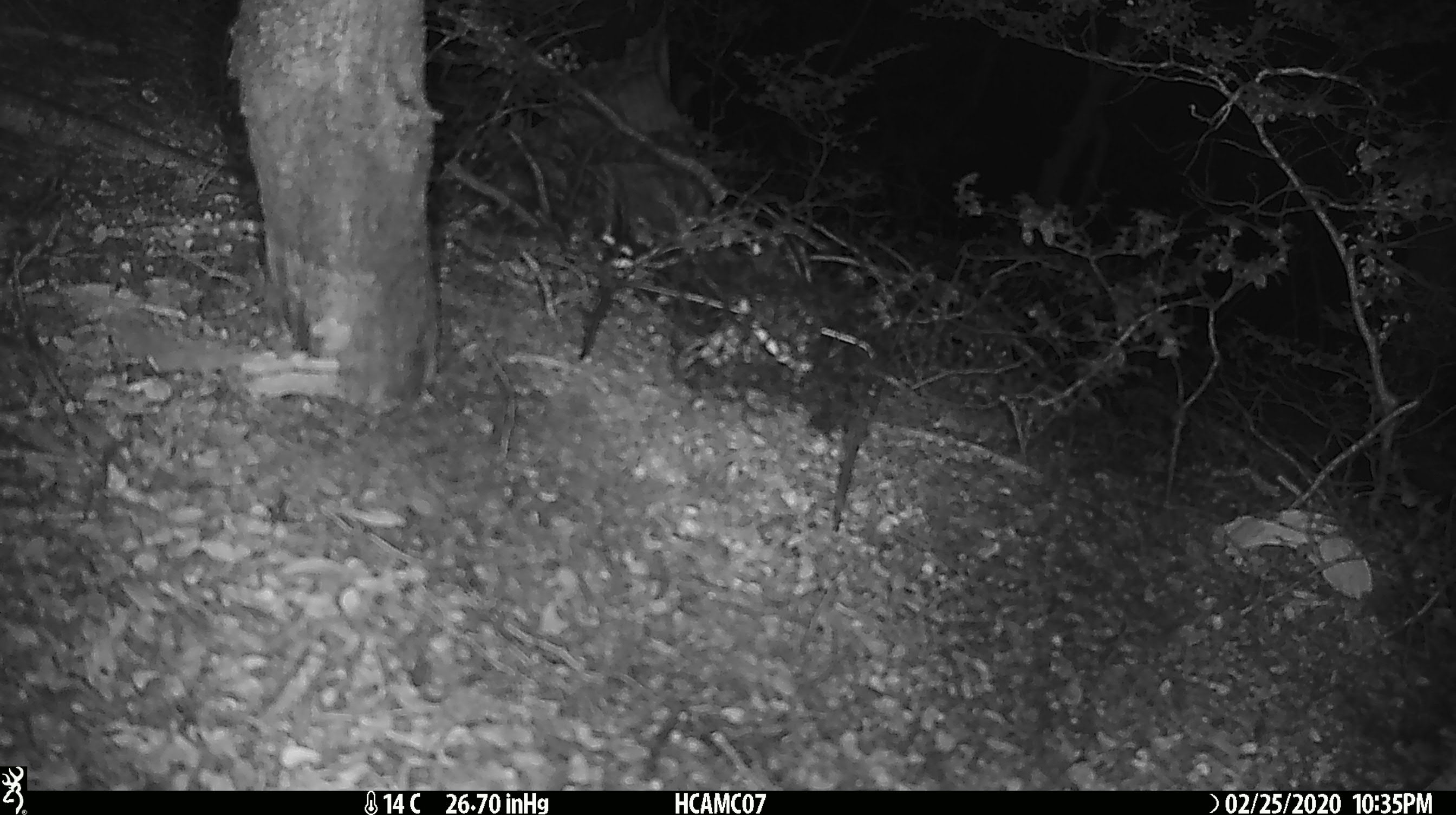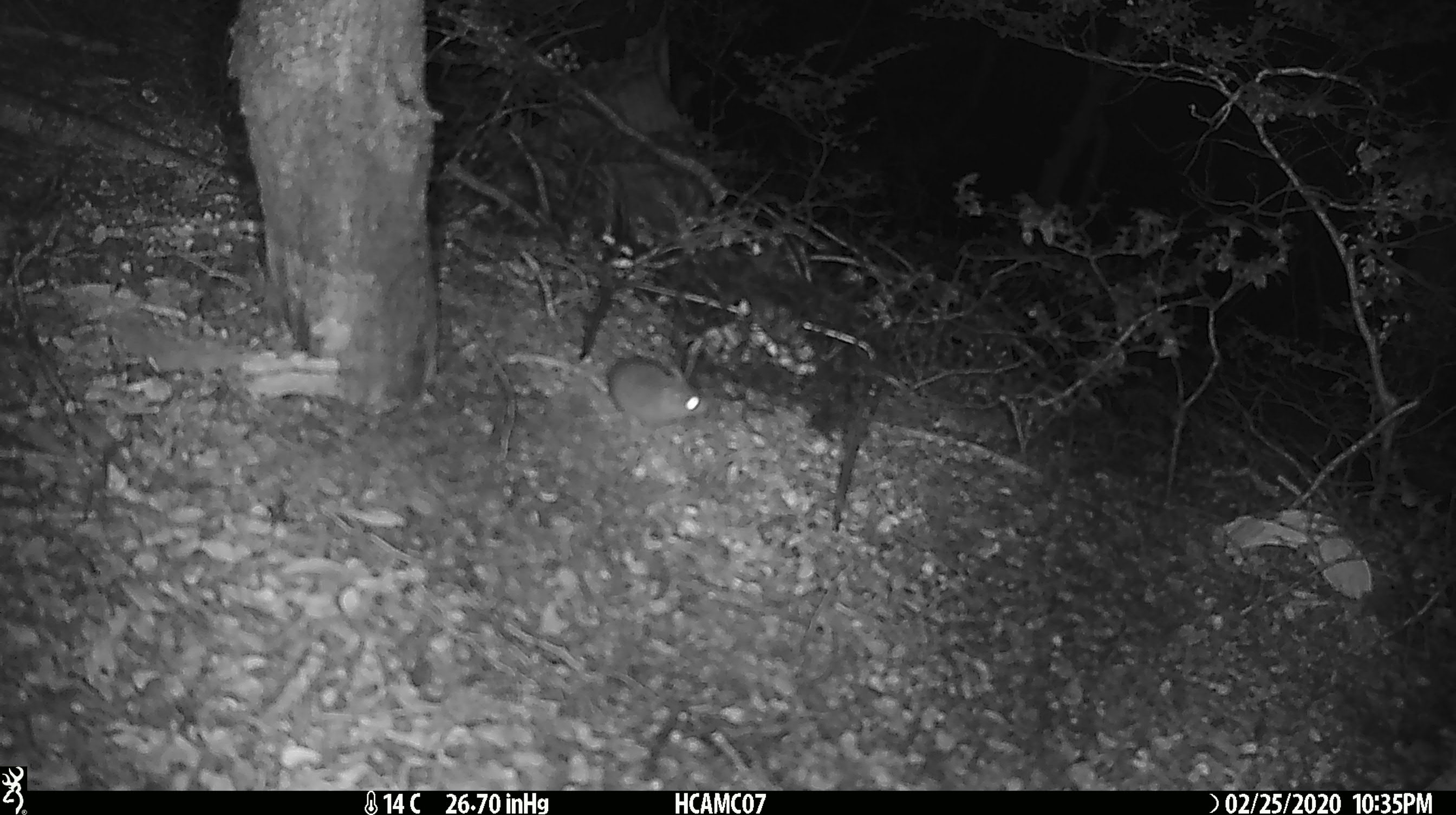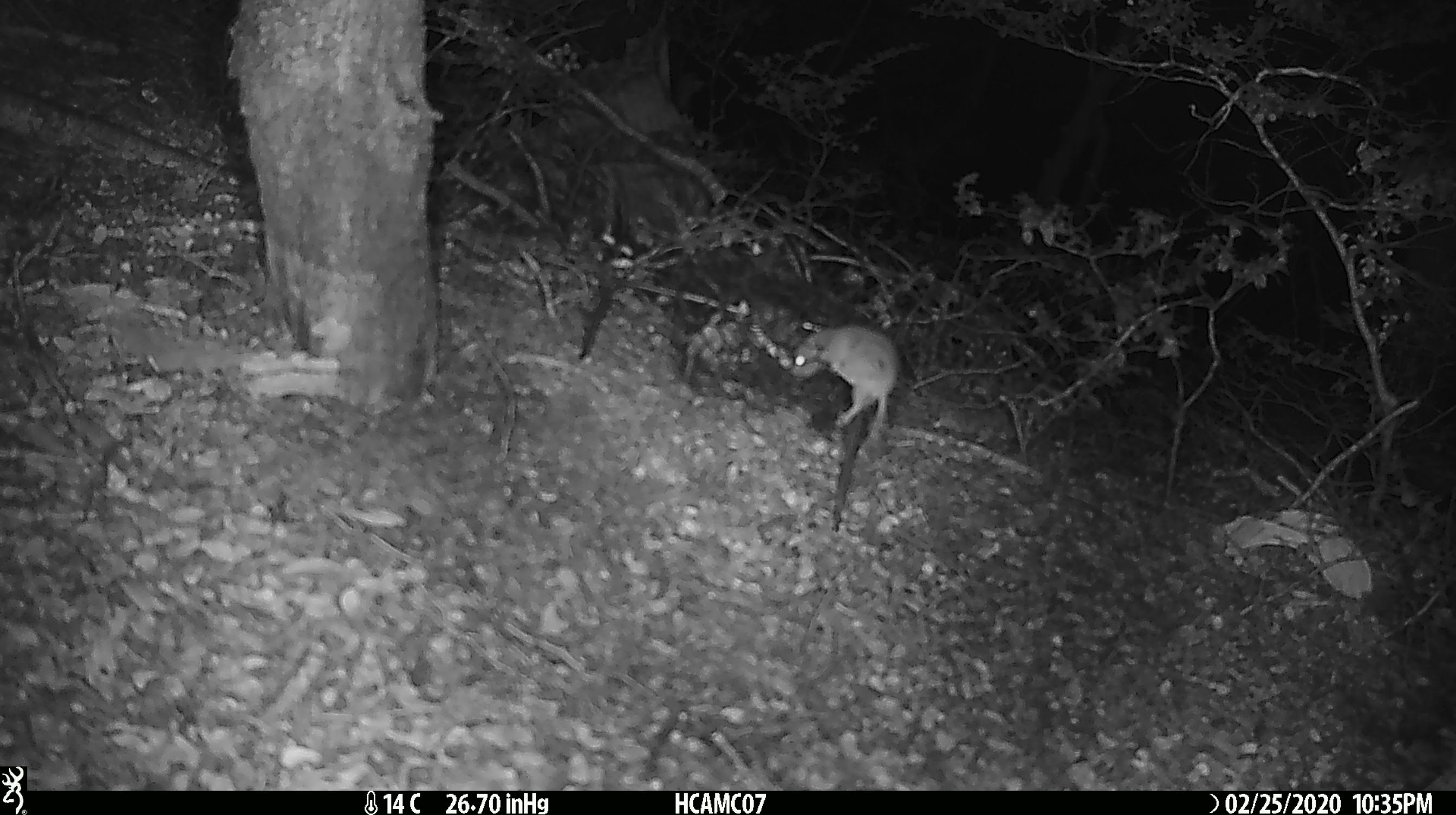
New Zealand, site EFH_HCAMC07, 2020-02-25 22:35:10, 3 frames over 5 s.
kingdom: Animalia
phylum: Chordata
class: Mammalia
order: Rodentia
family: Muridae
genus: Mus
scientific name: Mus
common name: mouse